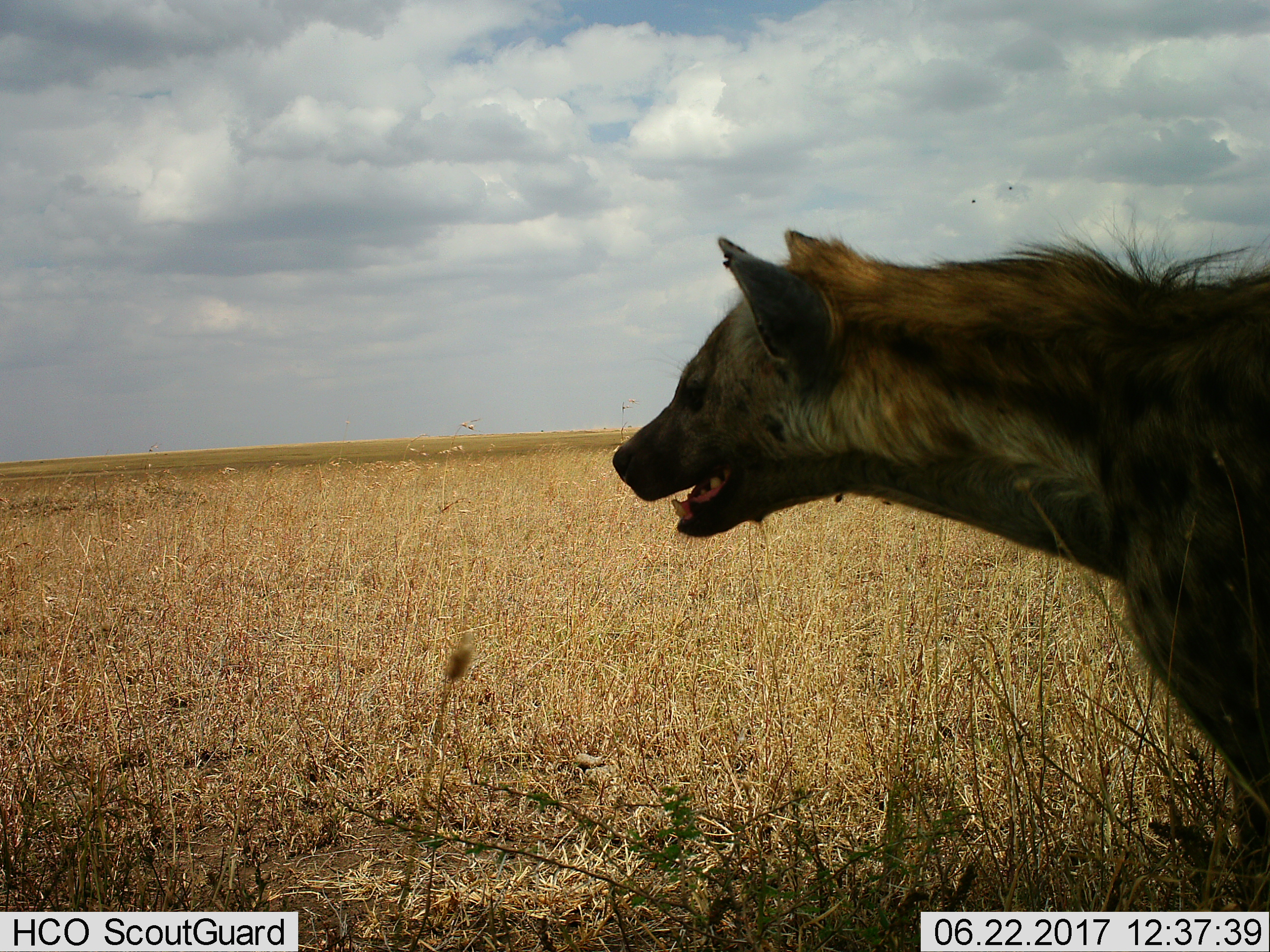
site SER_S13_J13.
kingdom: Animalia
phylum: Chordata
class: Mammalia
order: Carnivora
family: Hyaenidae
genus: Crocuta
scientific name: Crocuta crocuta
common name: spotted hyena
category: hyenaspotted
Hyenaspotted (spotted hyena) (Crocuta crocuta), count 1. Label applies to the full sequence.